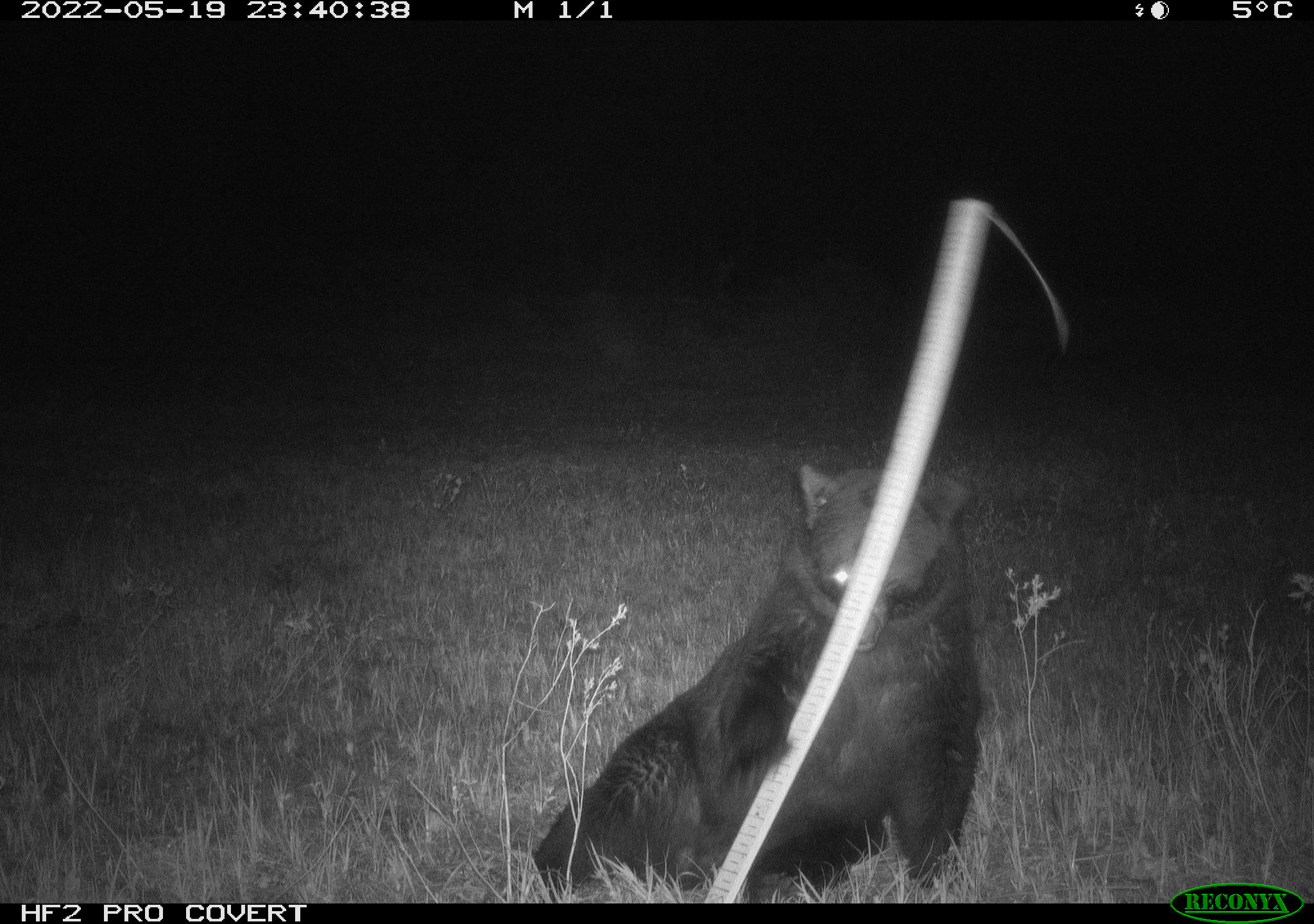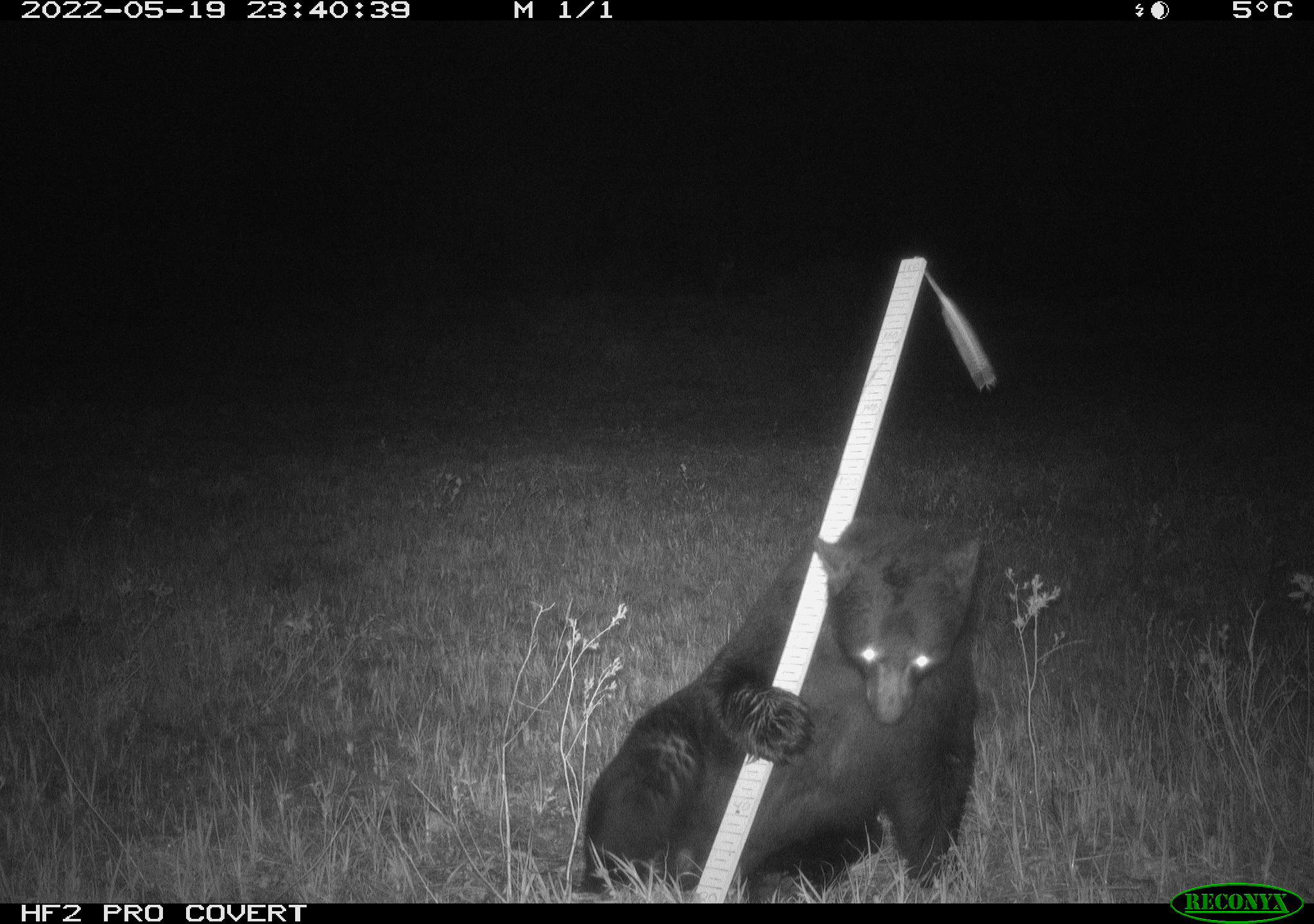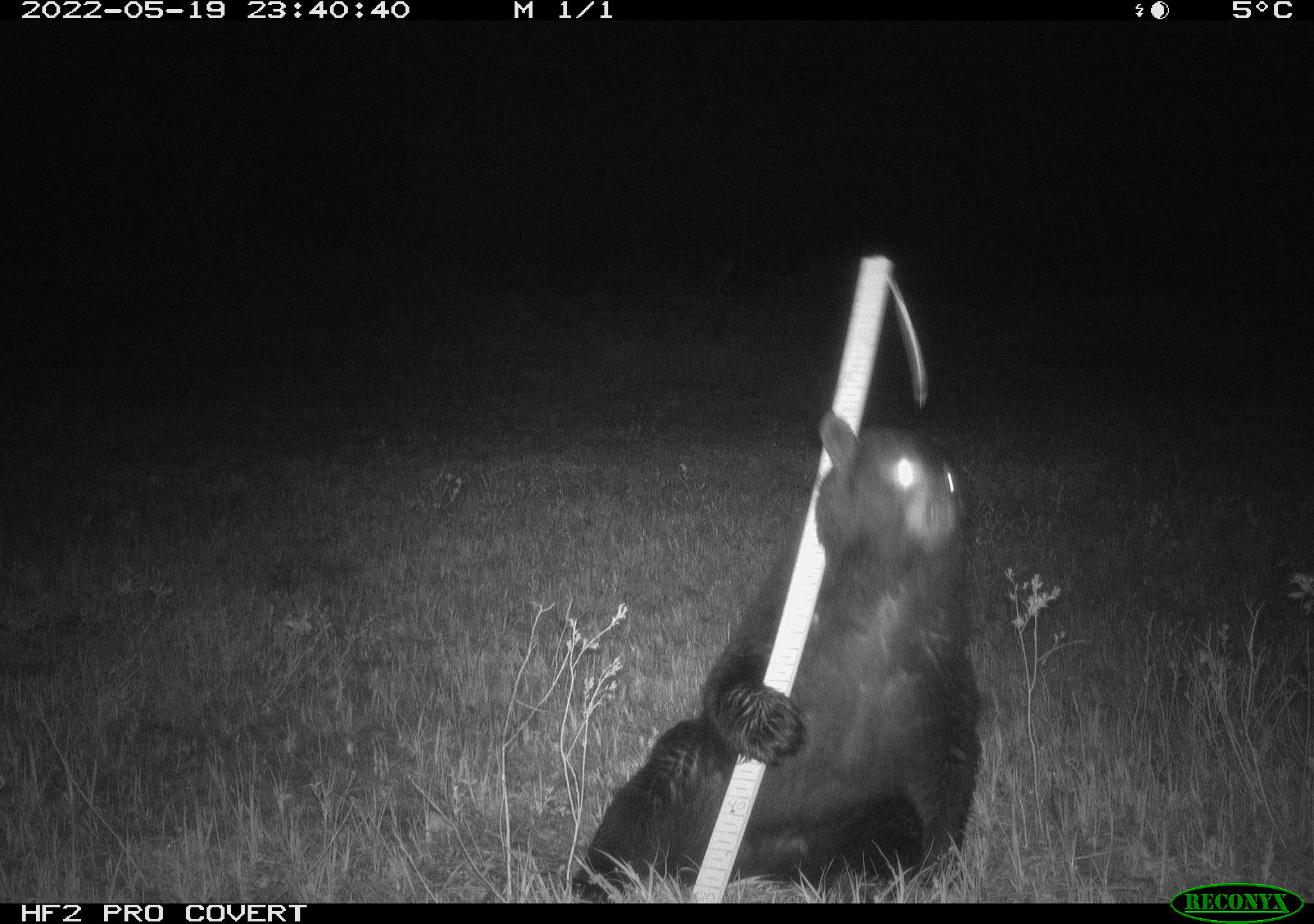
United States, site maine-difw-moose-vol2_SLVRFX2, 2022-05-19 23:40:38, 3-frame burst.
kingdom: Animalia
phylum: Chordata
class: Mammalia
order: Carnivora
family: Ursidae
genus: Ursus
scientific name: Ursus americanus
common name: black bear